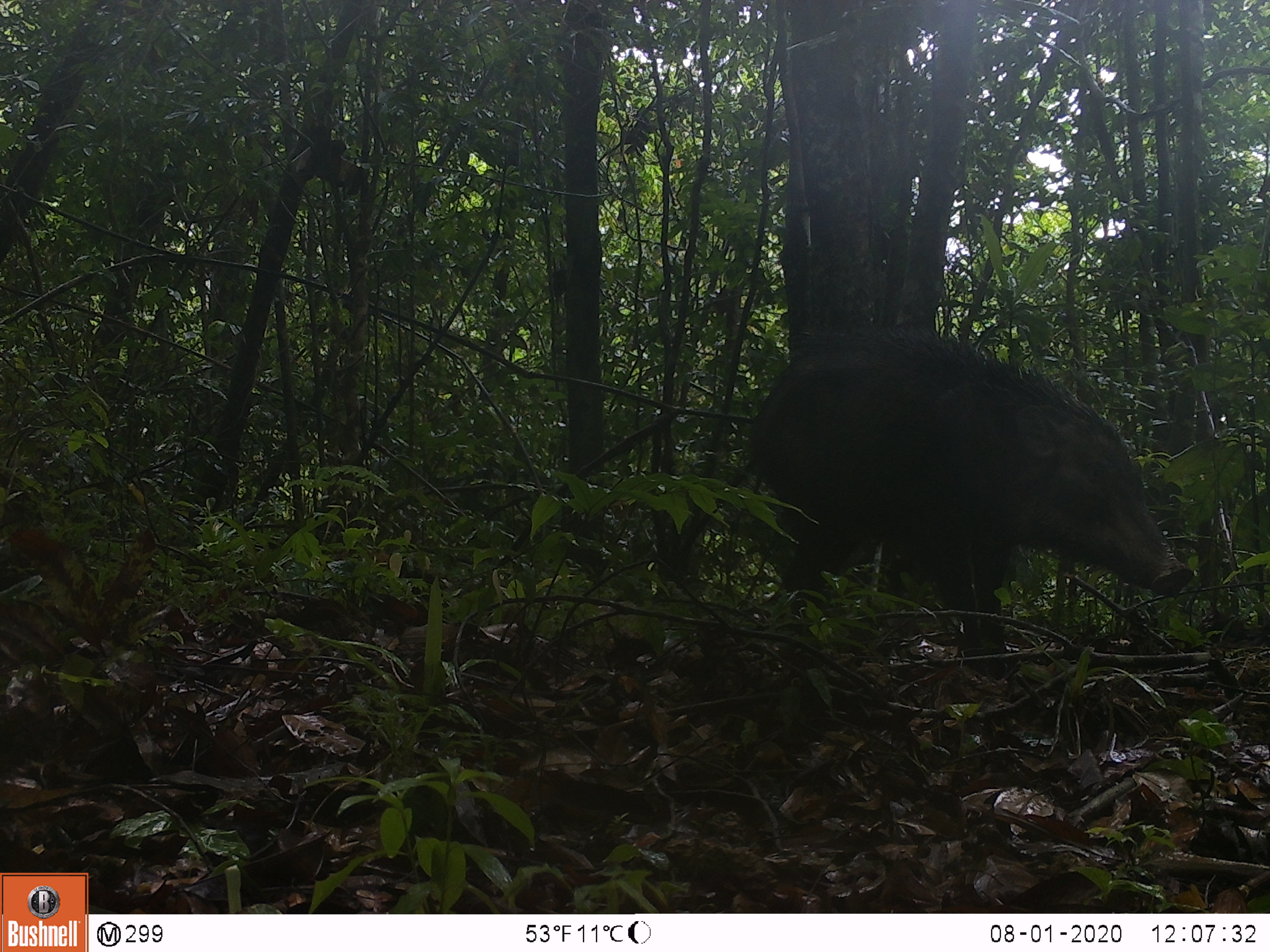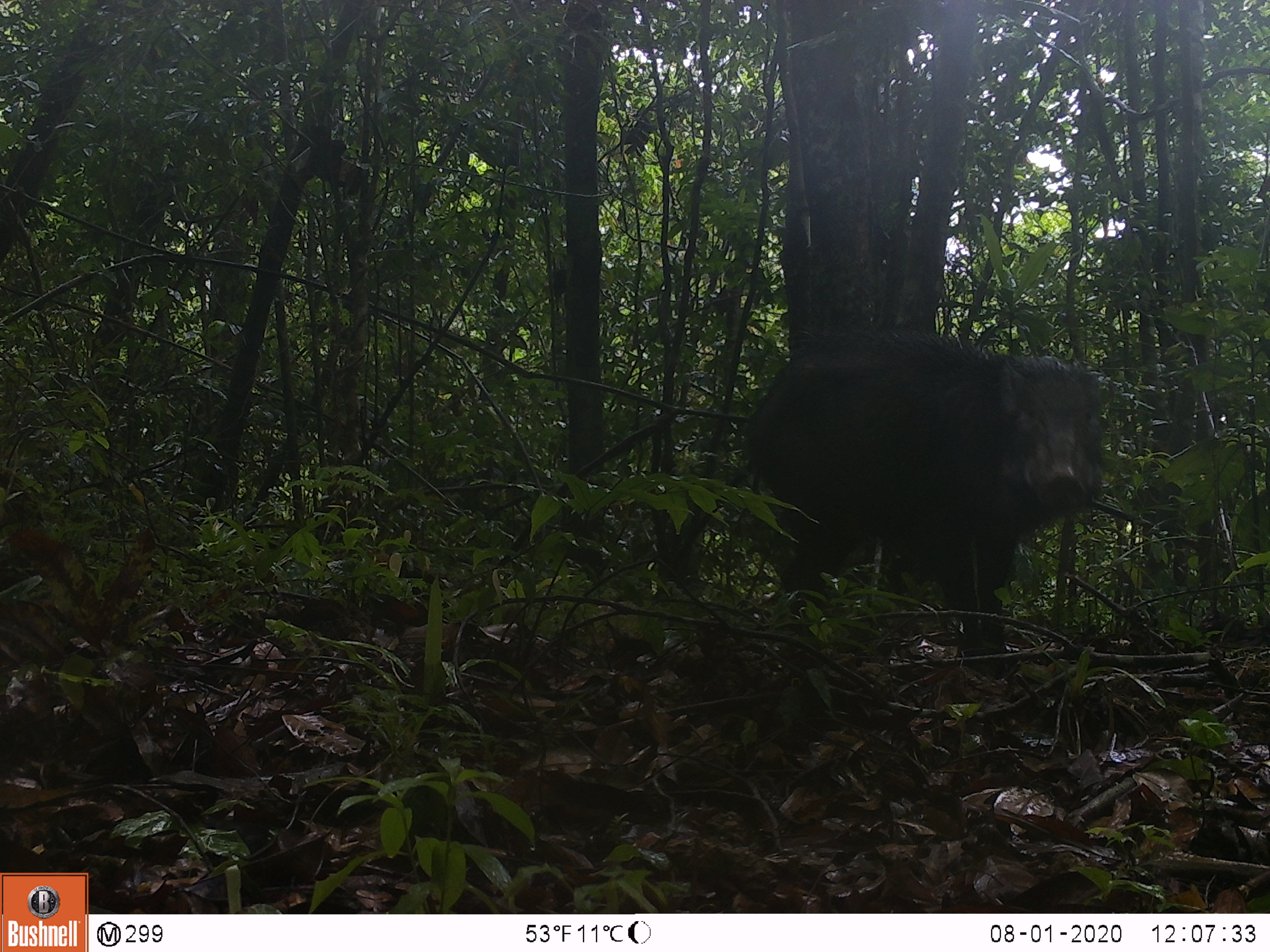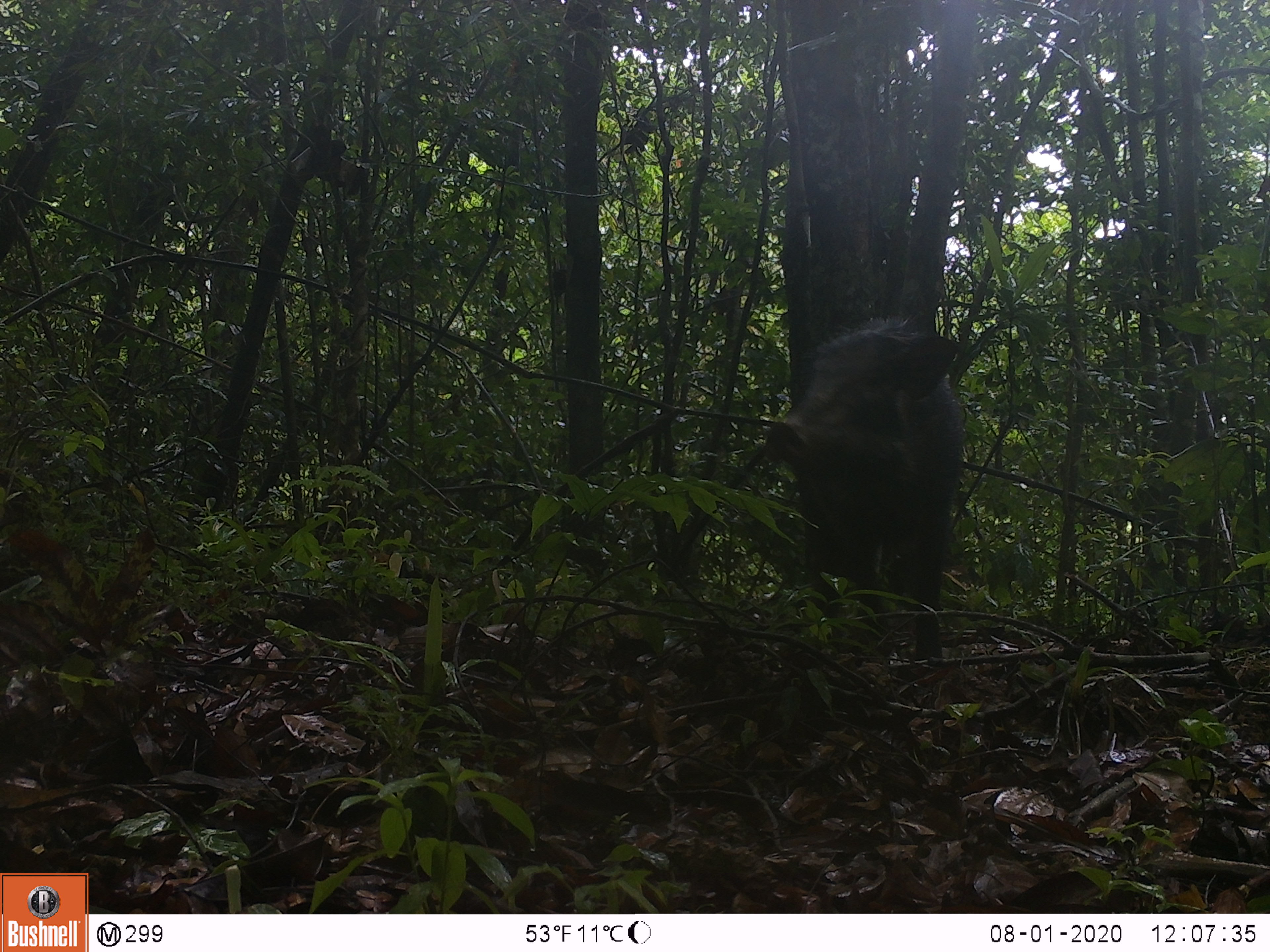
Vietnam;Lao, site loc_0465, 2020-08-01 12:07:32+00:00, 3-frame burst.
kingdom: Animalia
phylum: Chordata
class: Mammalia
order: Artiodactyla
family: Suidae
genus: Sus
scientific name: Sus scrofa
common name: eurasian wild pig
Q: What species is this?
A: Eurasian wild pig (Sus scrofa).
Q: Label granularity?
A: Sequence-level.